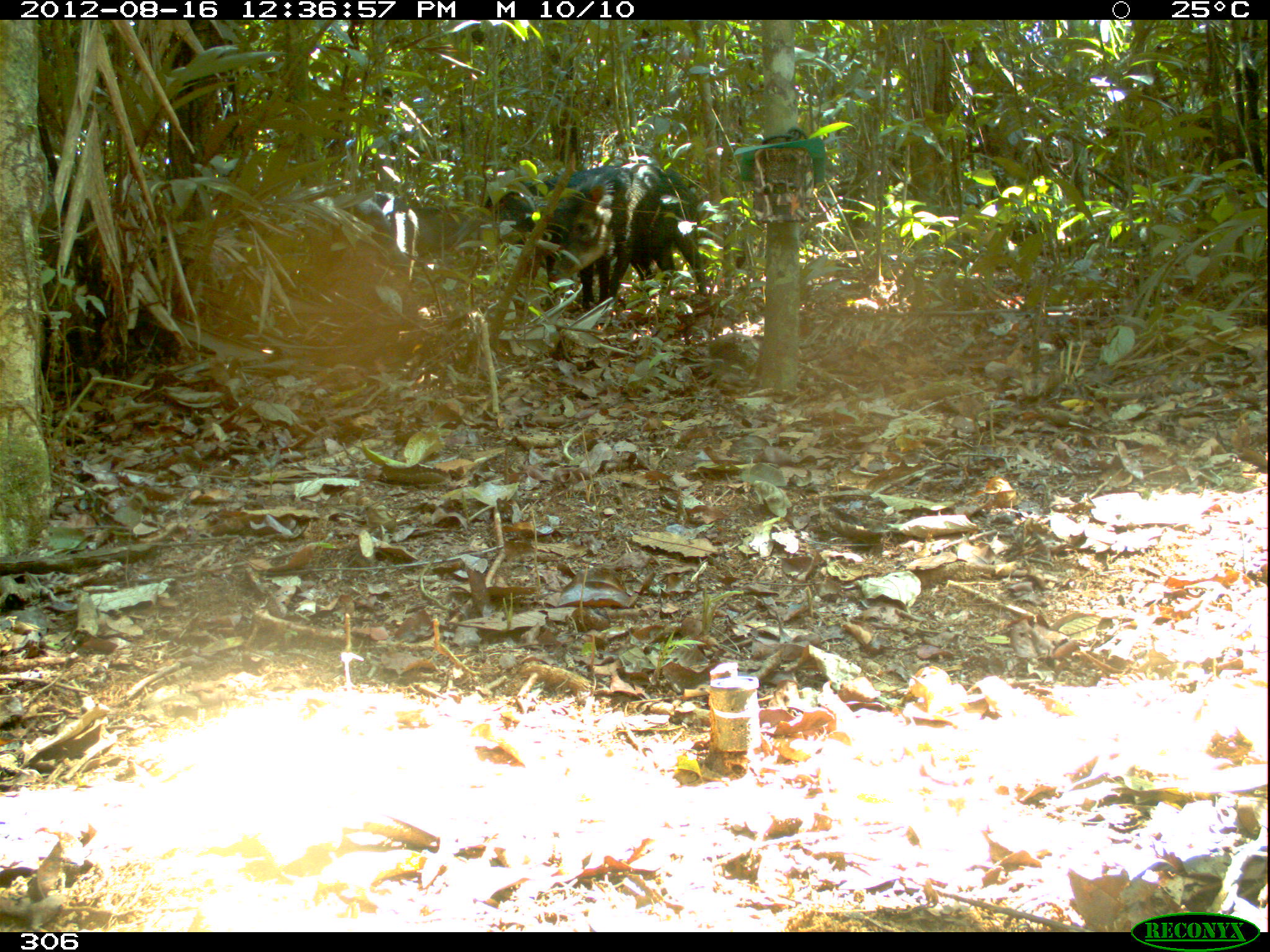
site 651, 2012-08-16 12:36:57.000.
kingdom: Animalia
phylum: Chordata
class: Mammalia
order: Artiodactyla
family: Tayassuidae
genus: Tayassu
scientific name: Tayassu pecari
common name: white-lipped peccary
Tayassu pecari (white-lipped peccary).